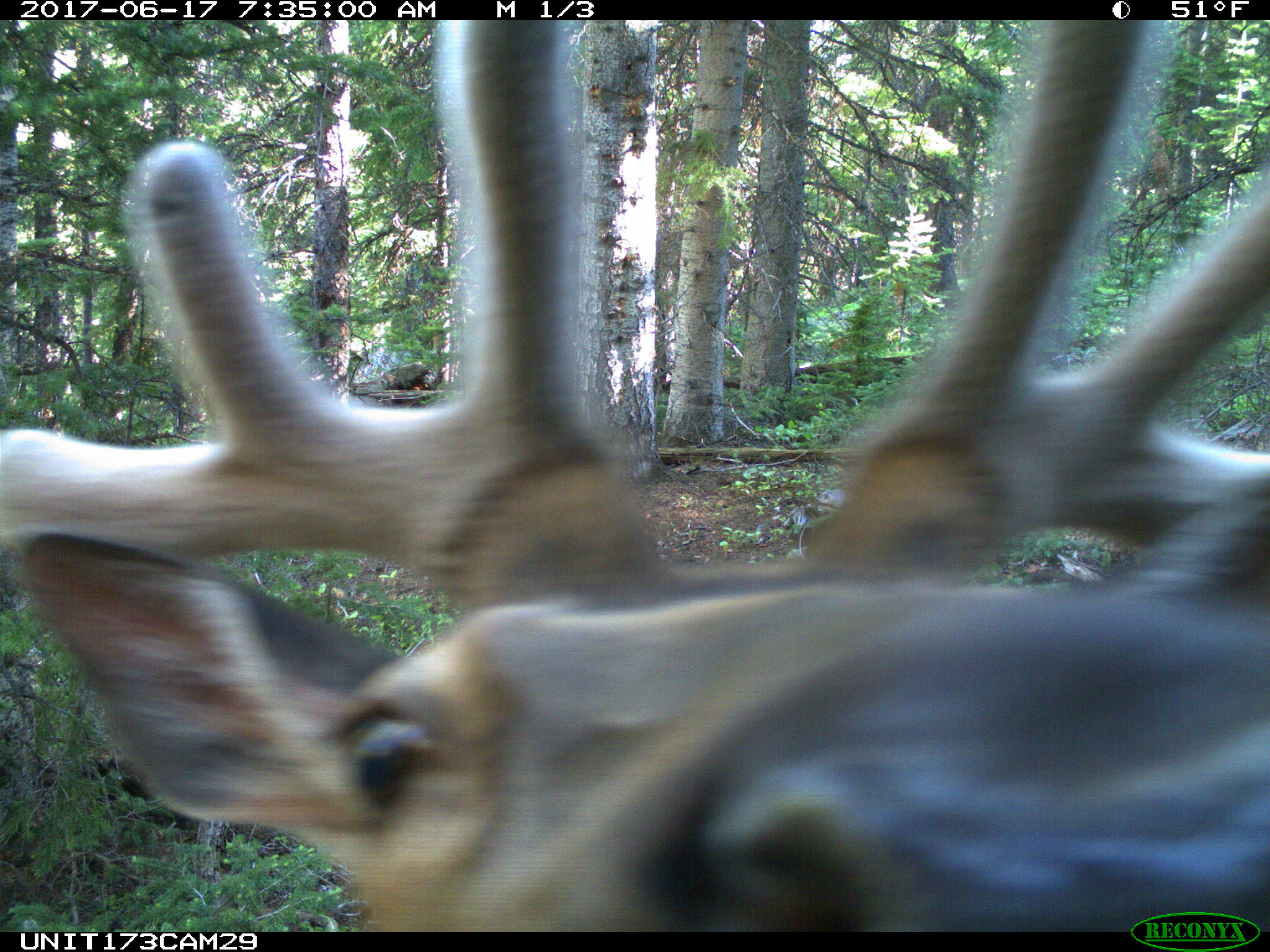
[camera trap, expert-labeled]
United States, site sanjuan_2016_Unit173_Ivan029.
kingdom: Animalia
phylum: Chordata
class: Mammalia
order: Artiodactyla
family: Cervidae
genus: Cervus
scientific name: Cervus elaphus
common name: red deer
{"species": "Cervus elaphus (red deer)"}